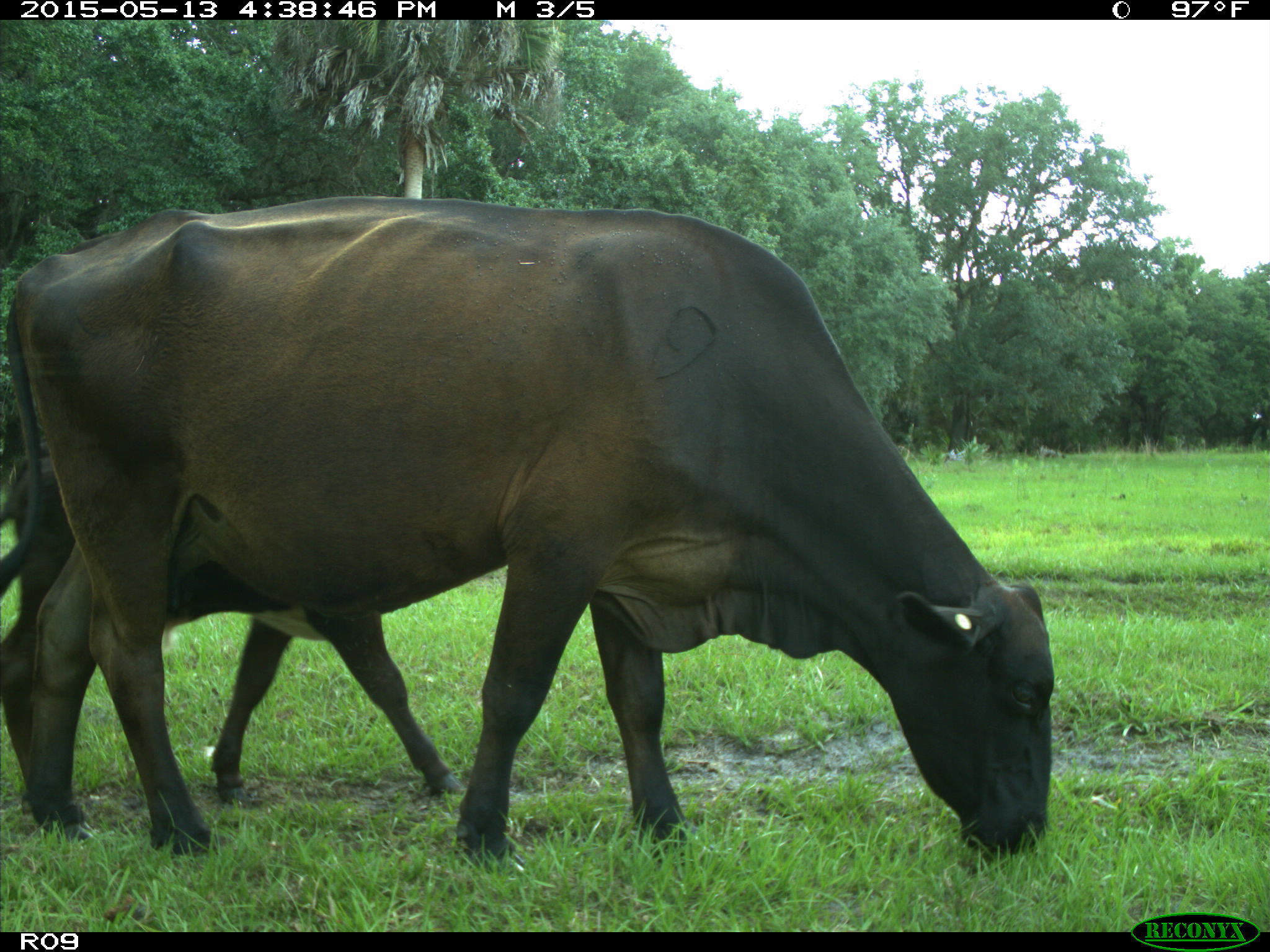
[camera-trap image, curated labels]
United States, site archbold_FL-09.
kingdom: Animalia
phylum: Chordata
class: Mammalia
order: Artiodactyla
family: Bovidae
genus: Bos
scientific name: Bos taurus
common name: domestic cow